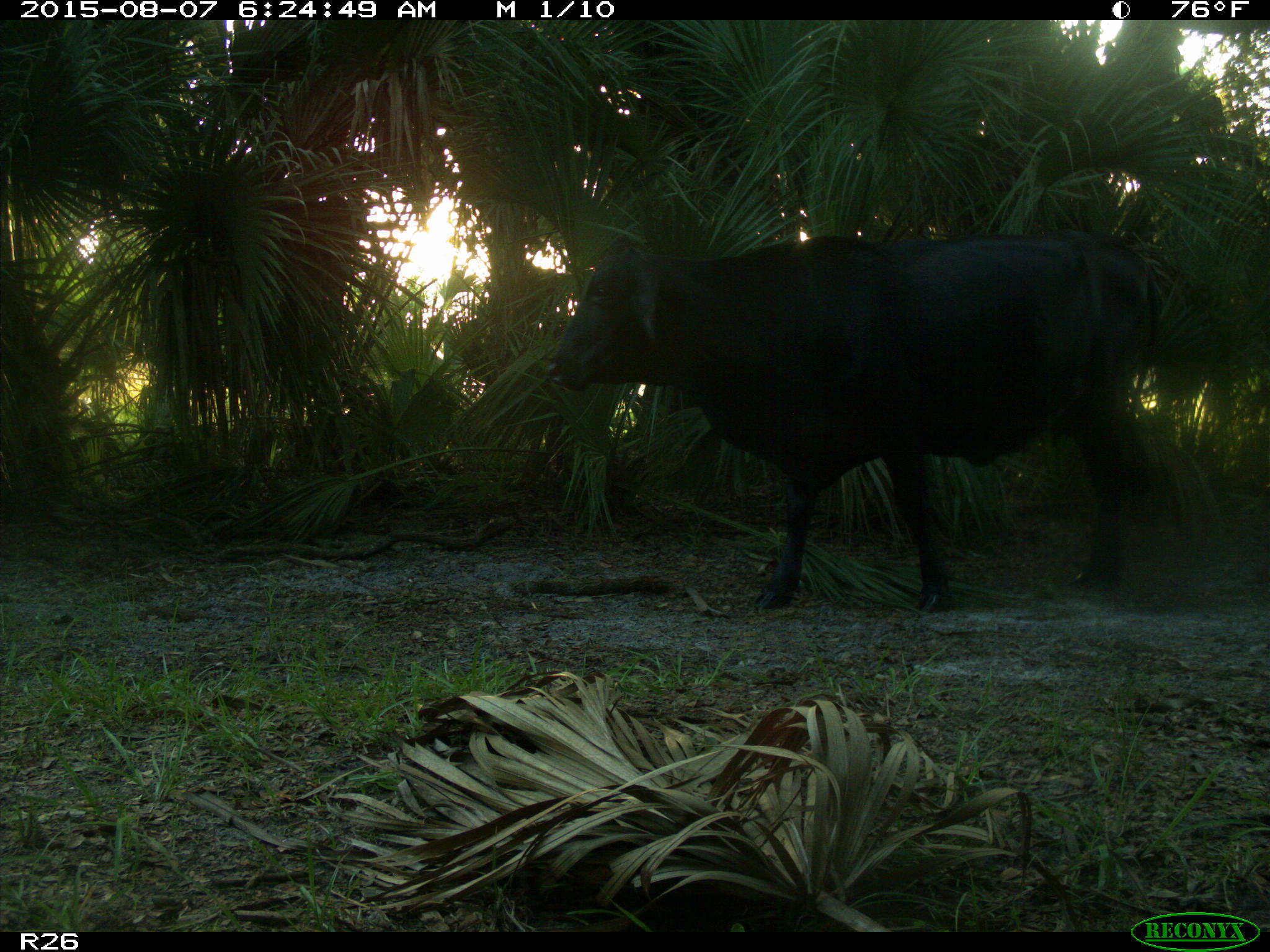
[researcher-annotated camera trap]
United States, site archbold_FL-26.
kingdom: Animalia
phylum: Chordata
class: Mammalia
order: Artiodactyla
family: Bovidae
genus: Bos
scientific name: Bos taurus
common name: domestic cow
Bos taurus (domestic cow).